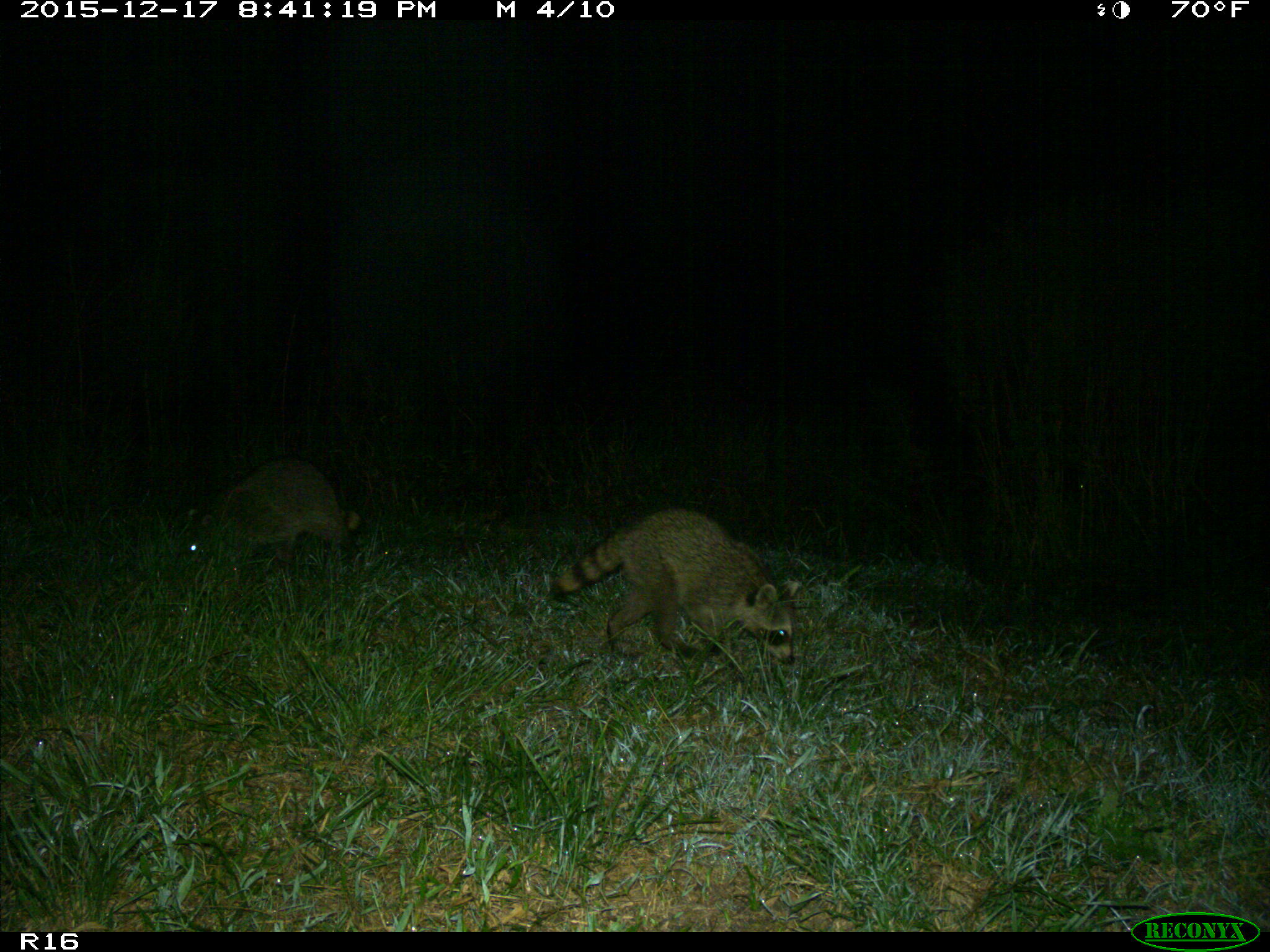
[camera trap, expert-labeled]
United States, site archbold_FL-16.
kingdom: Animalia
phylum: Chordata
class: Mammalia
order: Carnivora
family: Procyonidae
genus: Procyon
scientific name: Procyon lotor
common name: common raccoon